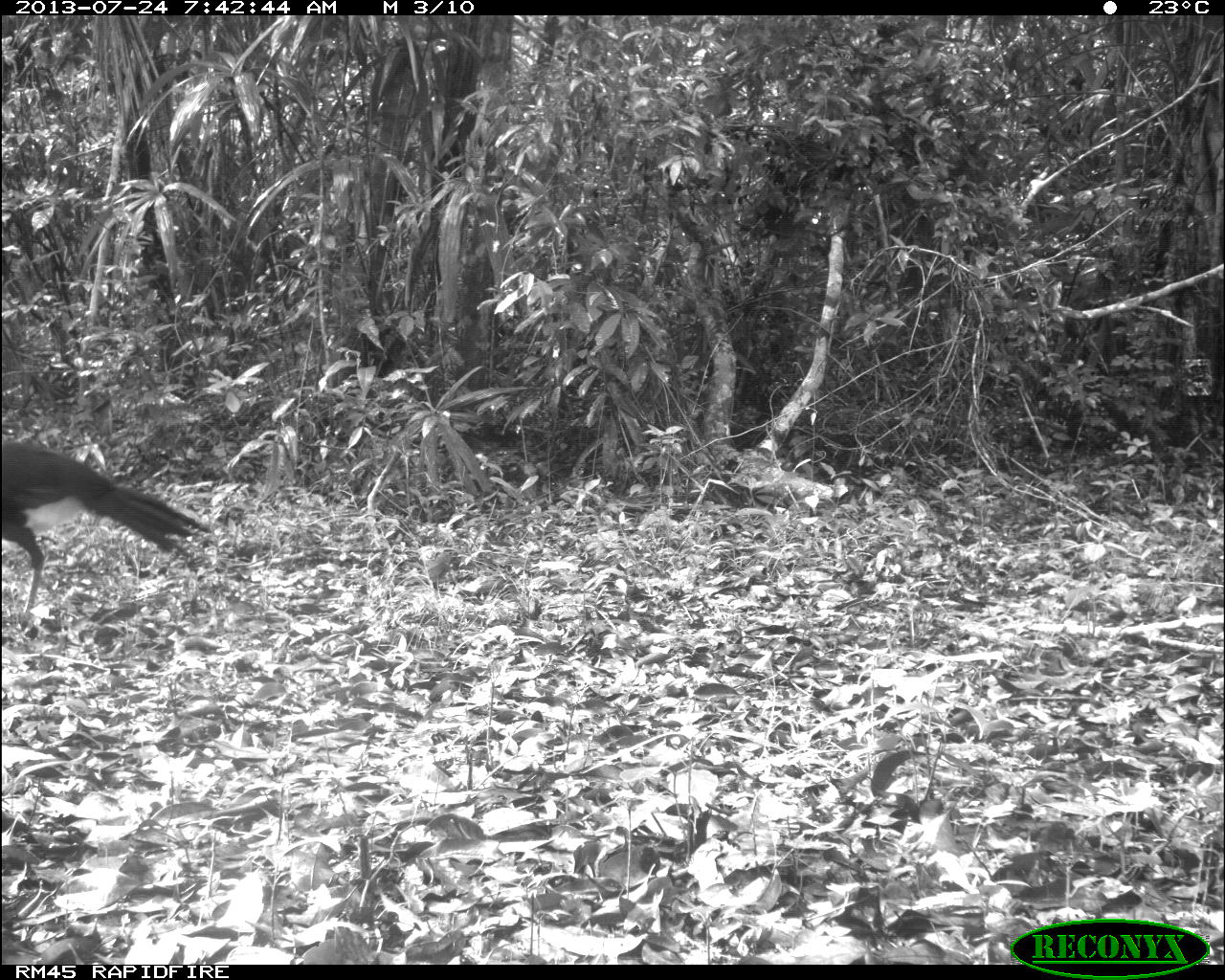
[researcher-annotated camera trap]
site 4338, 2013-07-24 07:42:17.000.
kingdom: Animalia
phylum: Chordata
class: Aves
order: Galliformes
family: Cracidae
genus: Crax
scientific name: Crax rubra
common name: great curassow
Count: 1.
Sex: male.